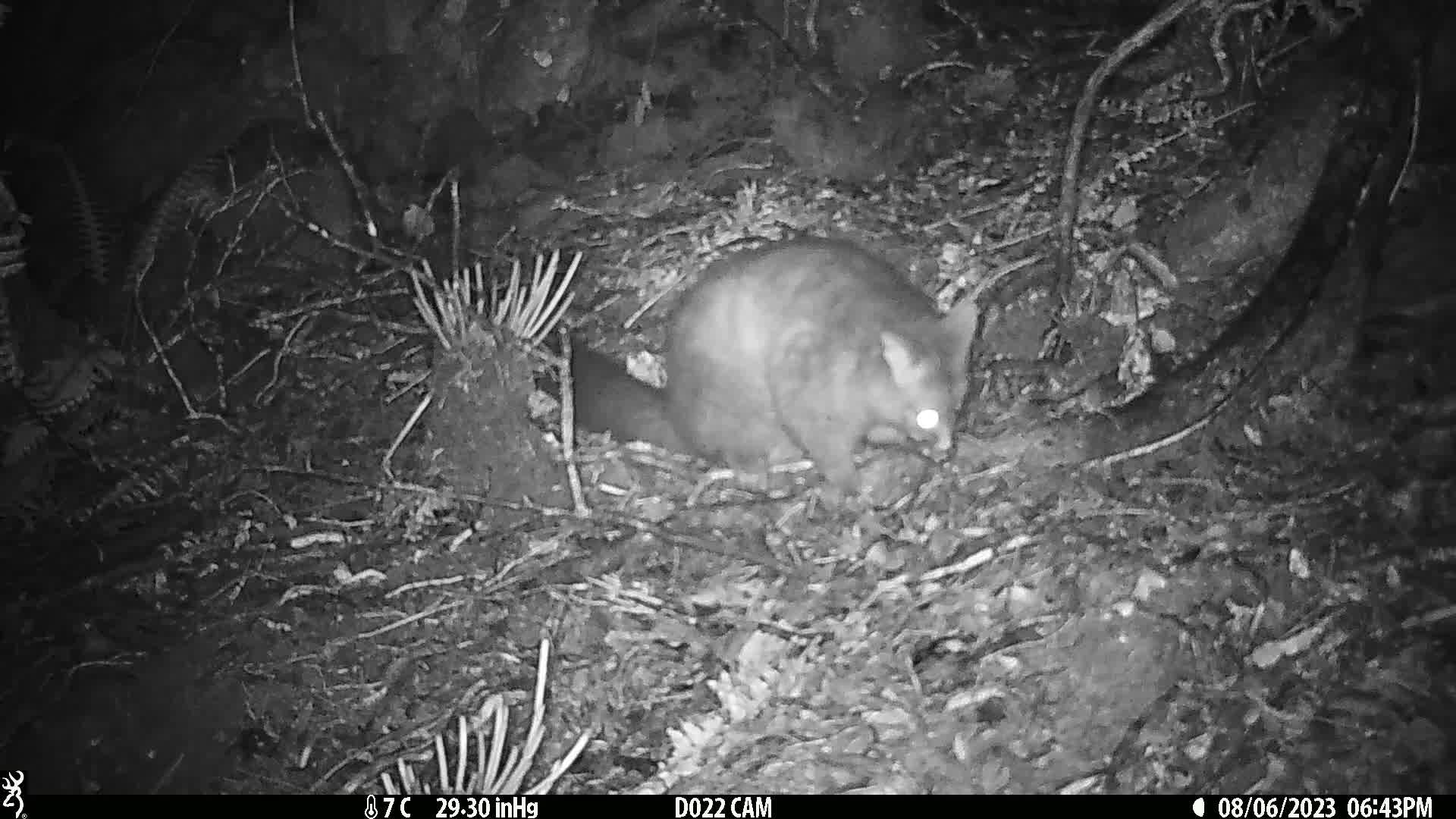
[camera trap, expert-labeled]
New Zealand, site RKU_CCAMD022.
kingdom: Animalia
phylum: Chordata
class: Mammalia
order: Diprotodontia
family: Phalangeridae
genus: Trichosurus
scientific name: Trichosurus vulpecula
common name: common brushtail possum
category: possum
Possum (common brushtail possum) (Trichosurus vulpecula).